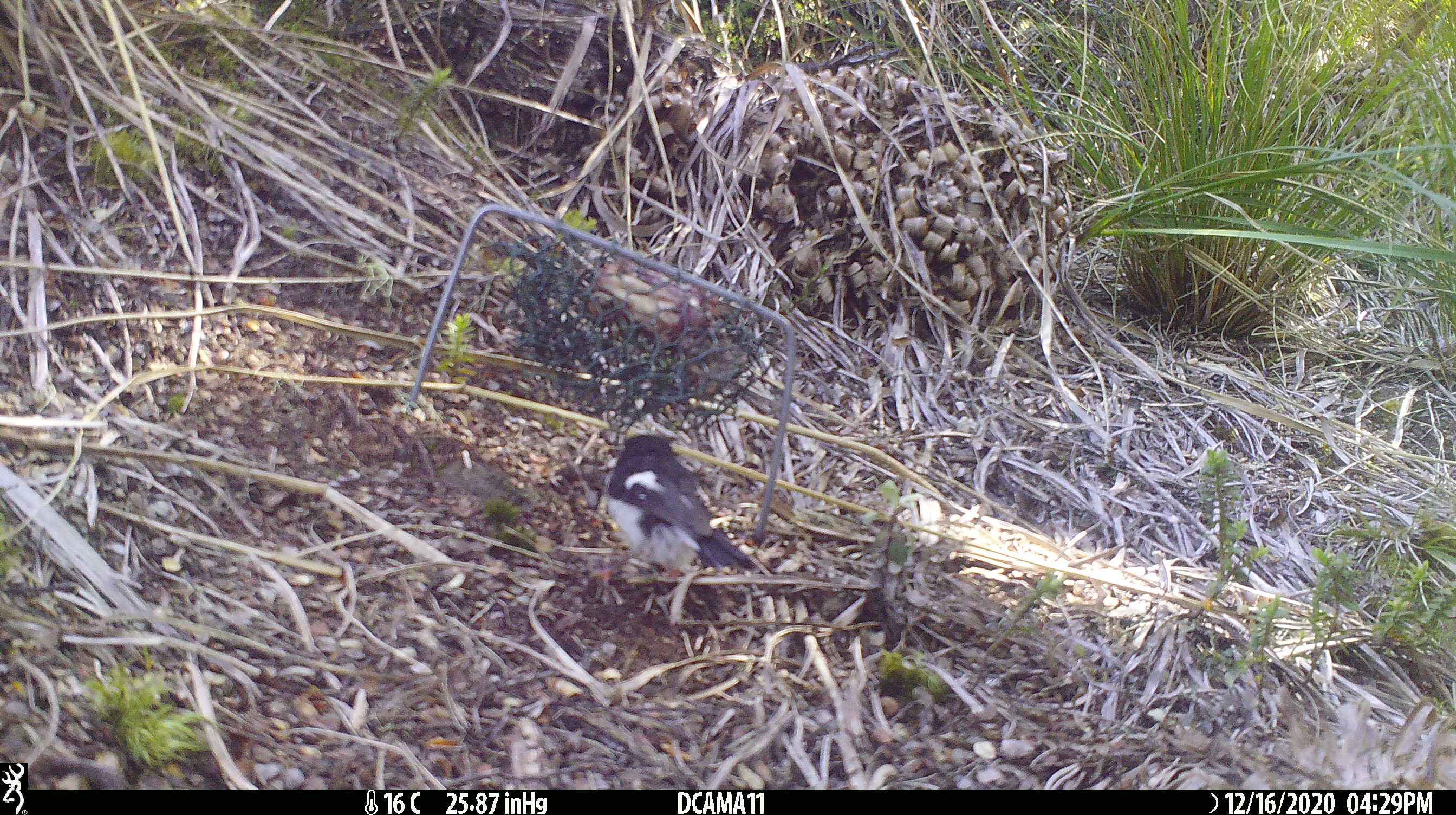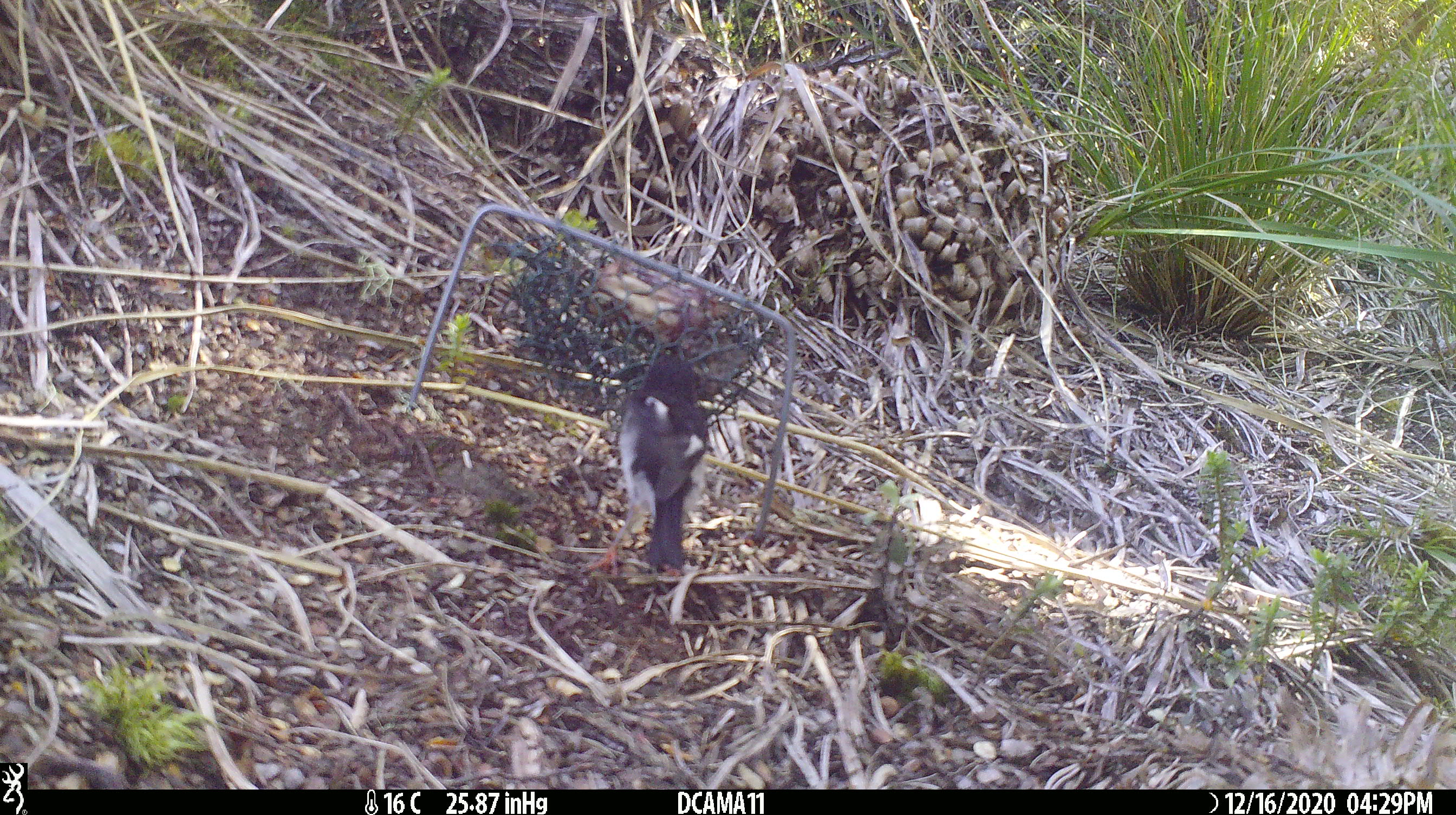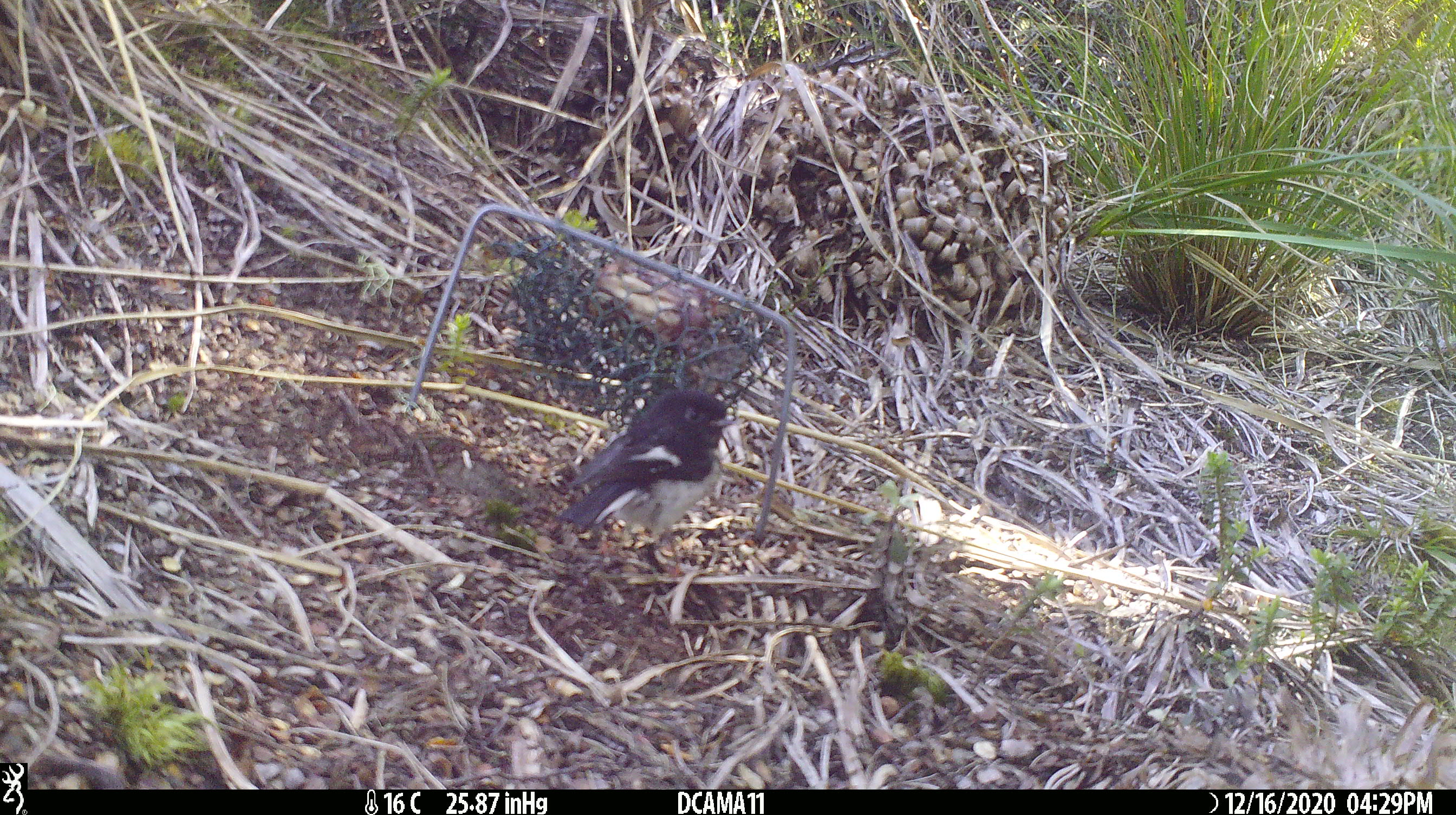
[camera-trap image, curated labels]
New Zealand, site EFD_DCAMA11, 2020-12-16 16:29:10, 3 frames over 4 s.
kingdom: Animalia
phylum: Chordata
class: Aves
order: Passeriformes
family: Petroicidae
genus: Petroica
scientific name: Petroica macrocephala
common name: tomtit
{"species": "tomtit (Petroica macrocephala)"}